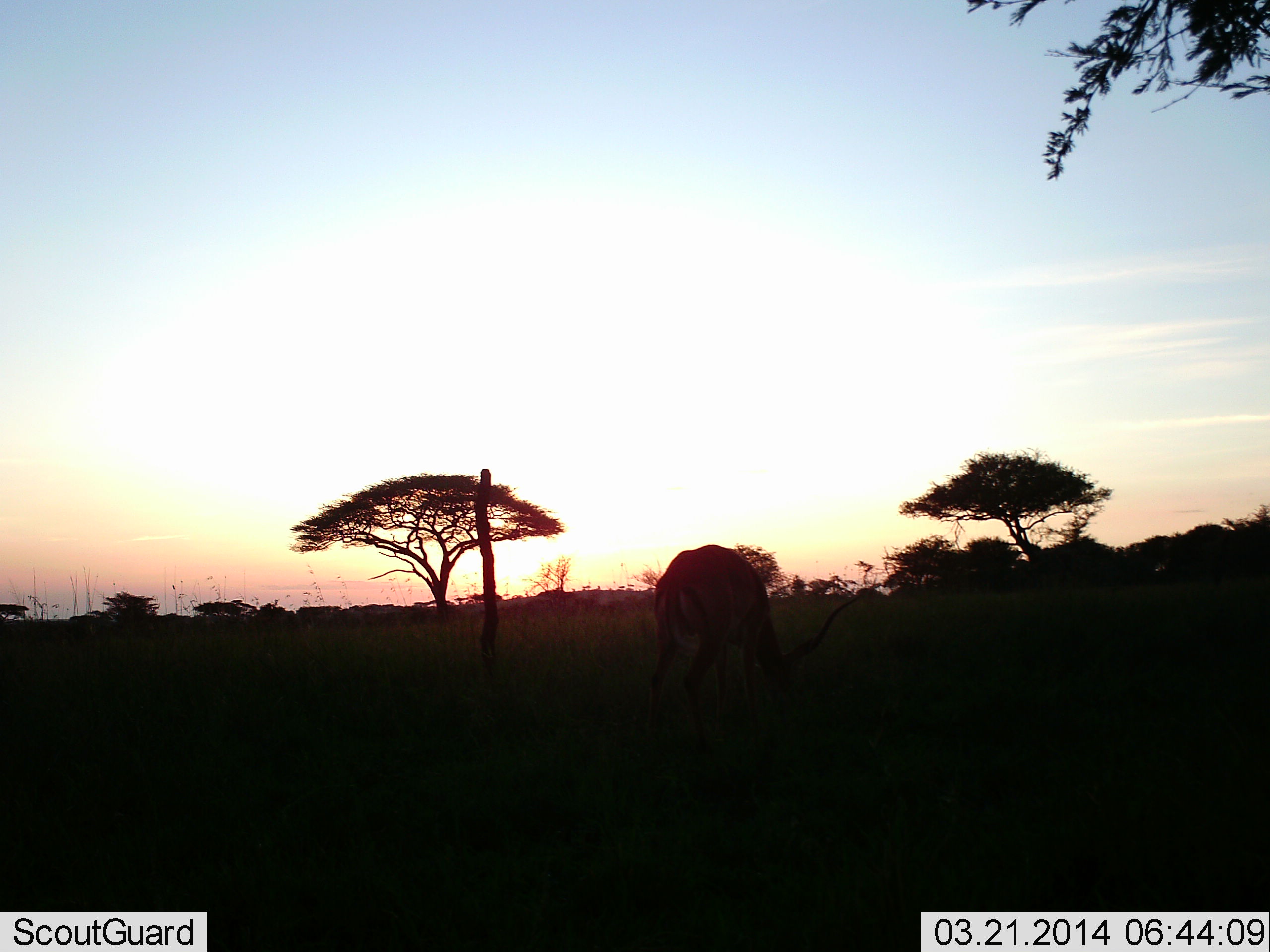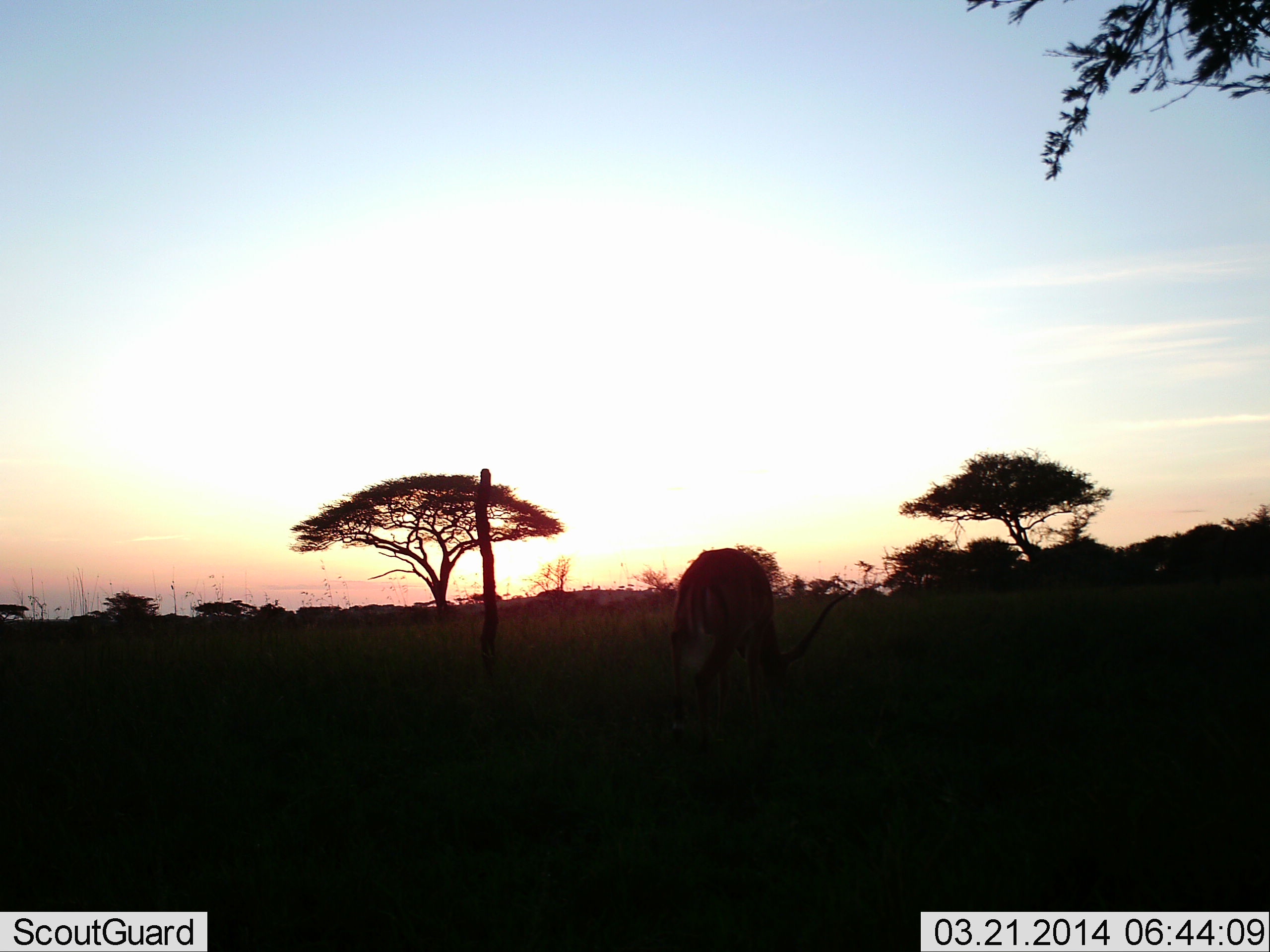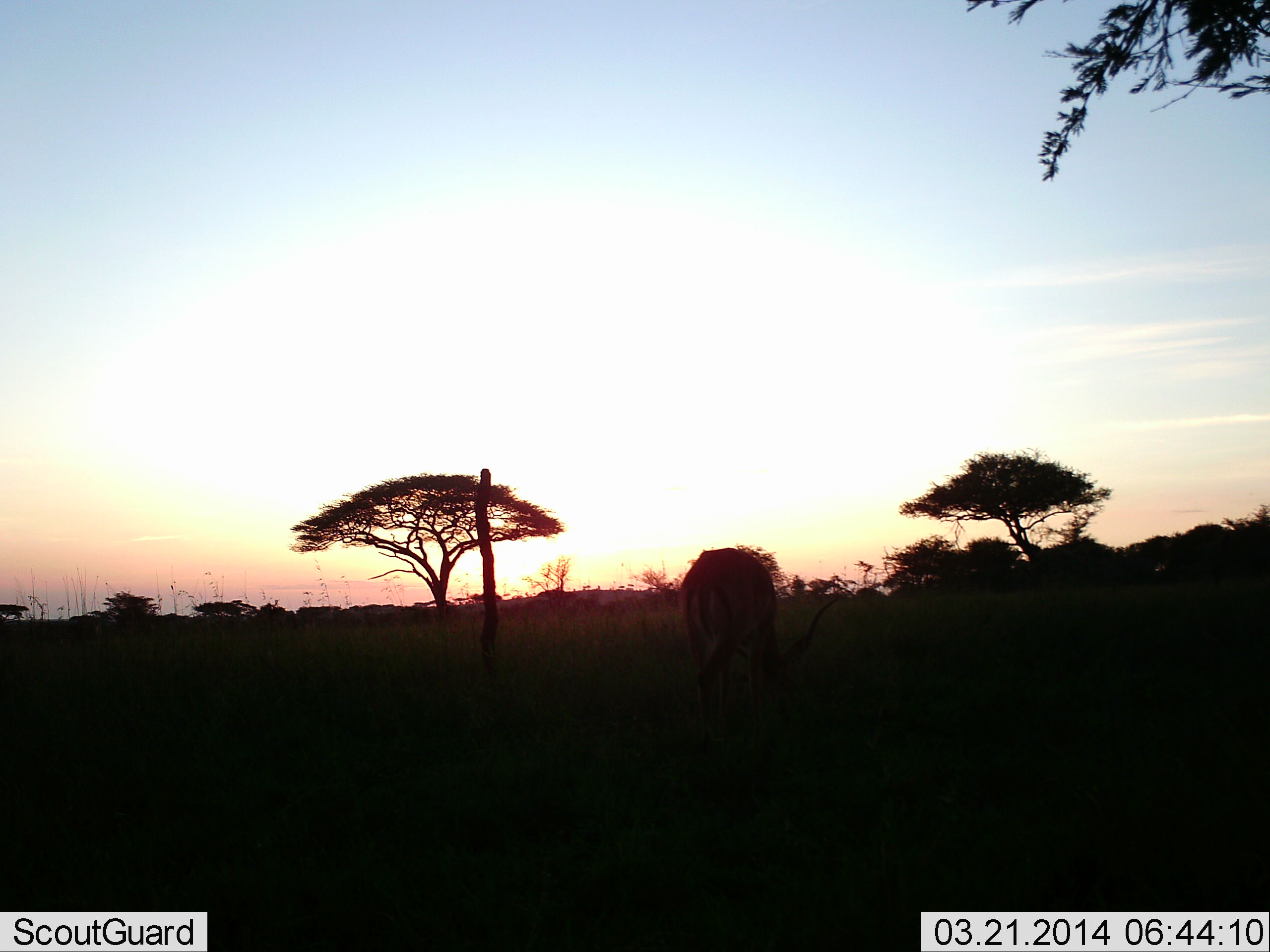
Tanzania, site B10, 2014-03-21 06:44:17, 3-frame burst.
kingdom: Animalia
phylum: Chordata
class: Mammalia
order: Artiodactyla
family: Bovidae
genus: Aepyceros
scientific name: Aepyceros melampus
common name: impala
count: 1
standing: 10%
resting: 0%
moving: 0%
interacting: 0%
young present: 0%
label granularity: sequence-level